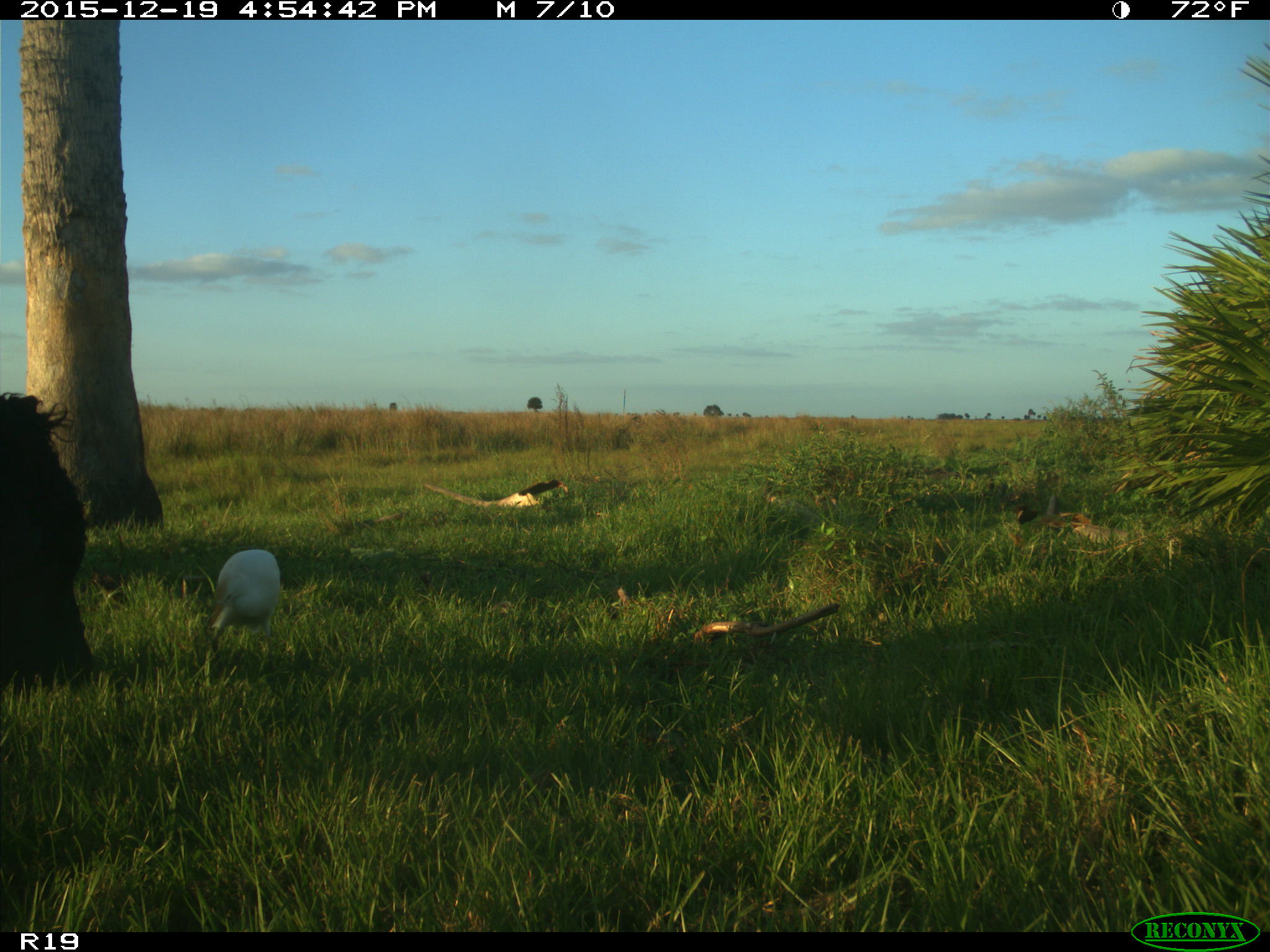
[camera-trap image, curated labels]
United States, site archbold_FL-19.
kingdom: Animalia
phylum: Chordata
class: Mammalia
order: Artiodactyla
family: Bovidae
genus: Bos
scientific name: Bos taurus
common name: domestic cow